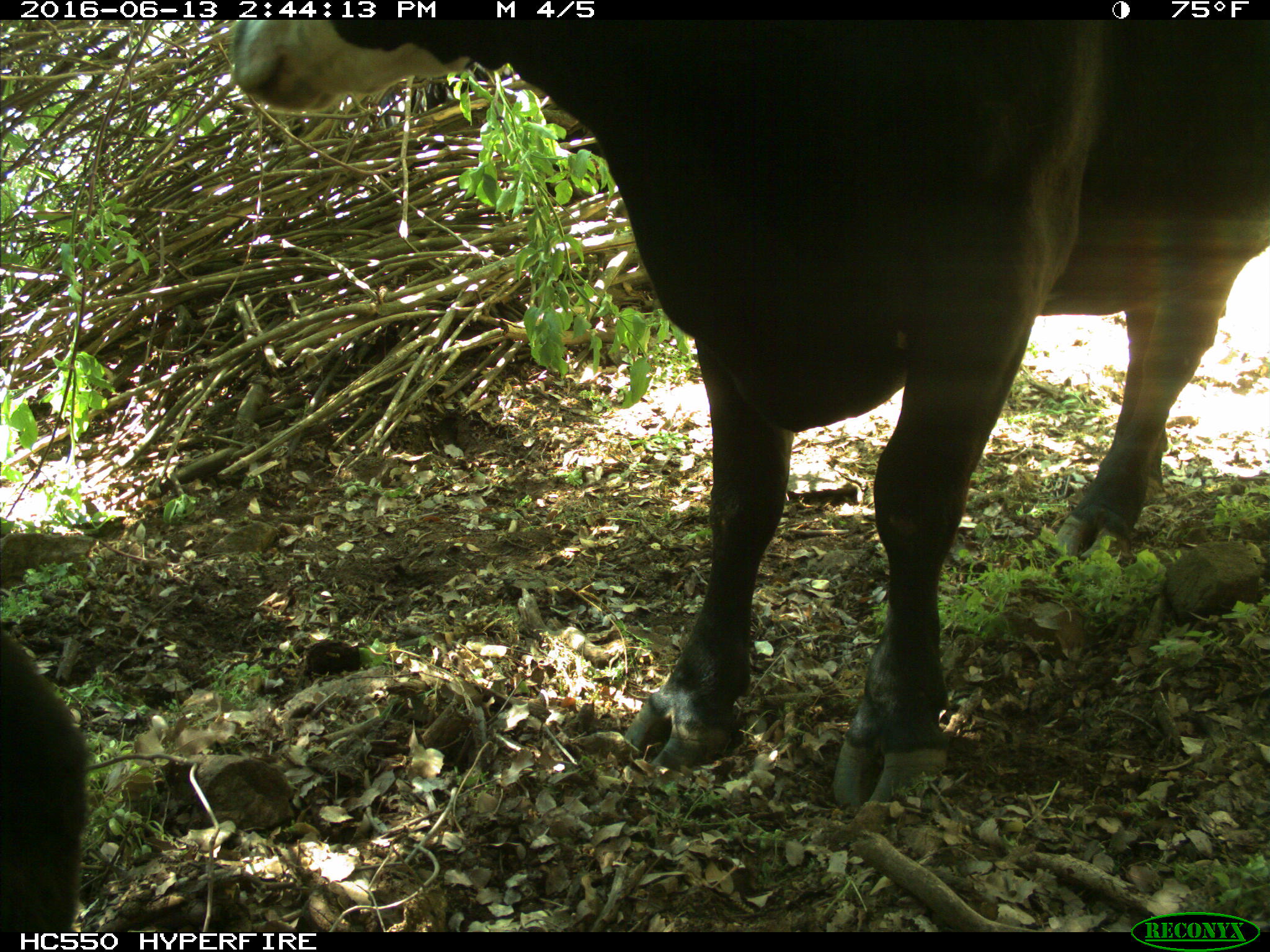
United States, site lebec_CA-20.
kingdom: Animalia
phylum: Chordata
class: Mammalia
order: Artiodactyla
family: Bovidae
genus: Bos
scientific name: Bos taurus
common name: domestic cow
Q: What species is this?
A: Bos taurus (domestic cow).